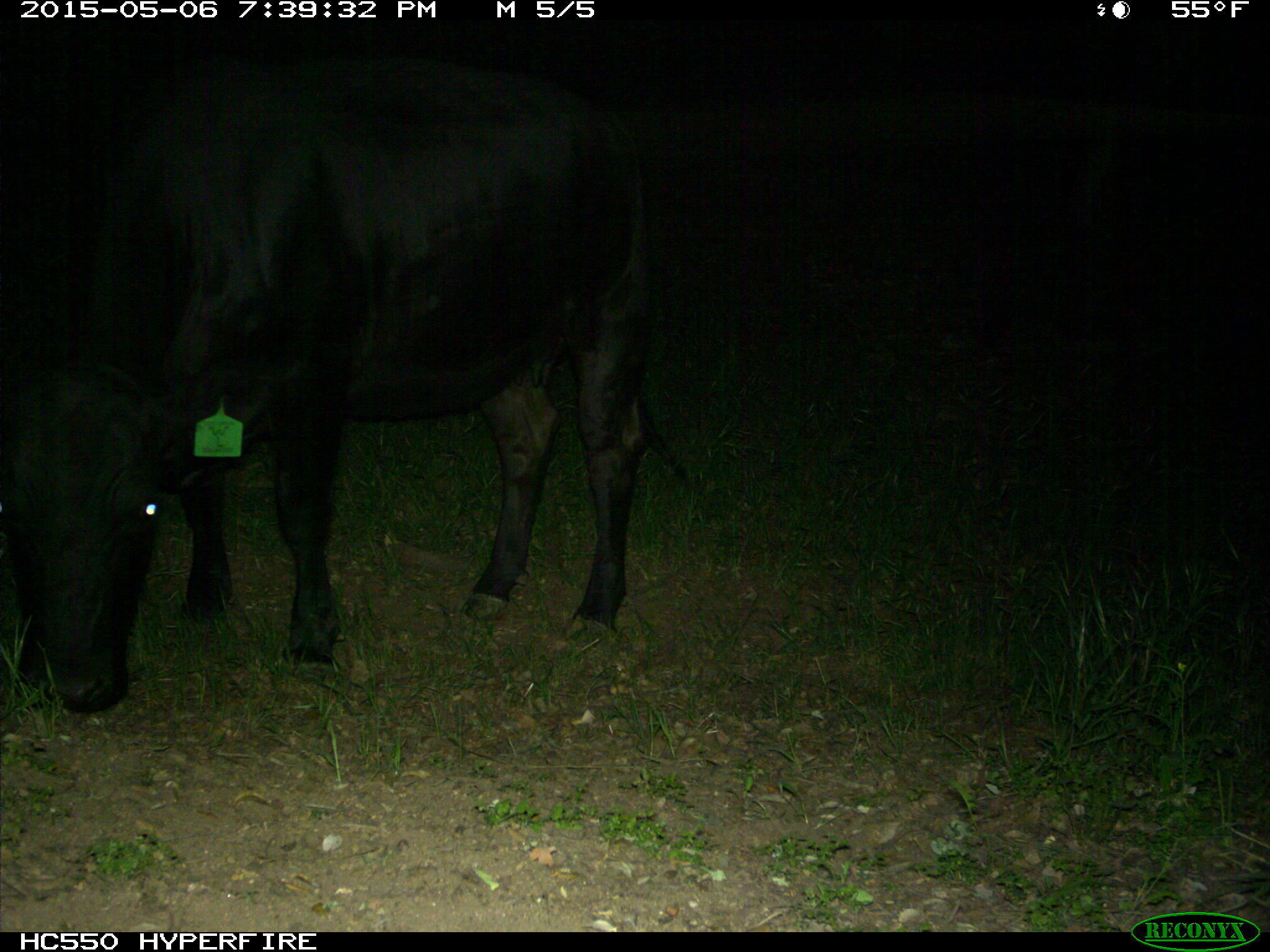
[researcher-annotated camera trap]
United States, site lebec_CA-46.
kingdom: Animalia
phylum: Chordata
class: Mammalia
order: Artiodactyla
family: Bovidae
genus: Bos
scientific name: Bos taurus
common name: domestic cow